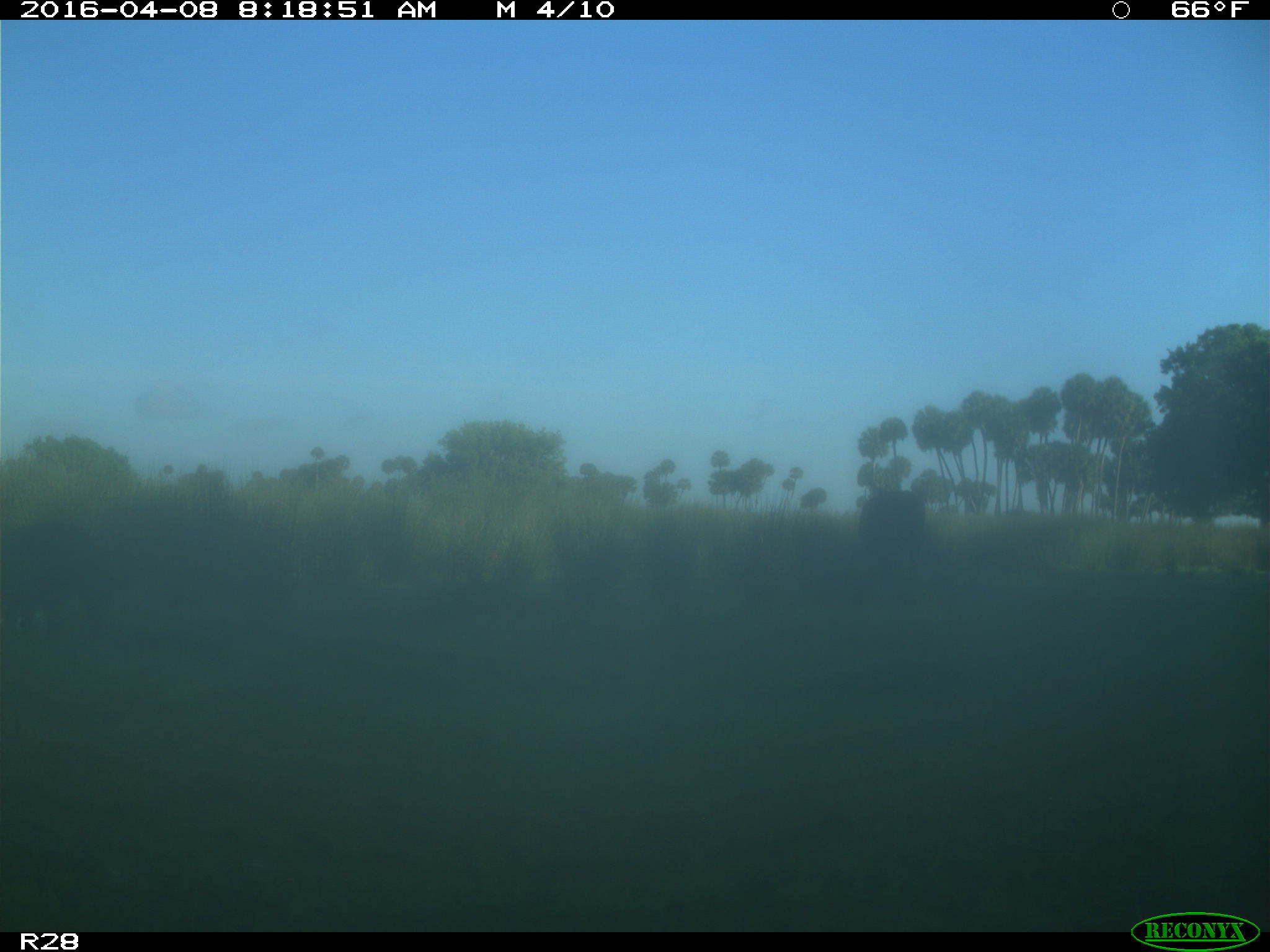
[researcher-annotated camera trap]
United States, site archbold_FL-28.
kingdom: Animalia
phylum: Chordata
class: Mammalia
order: Artiodactyla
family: Bovidae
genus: Bos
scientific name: Bos taurus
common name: domestic cow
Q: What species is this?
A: Bos taurus (domestic cow).